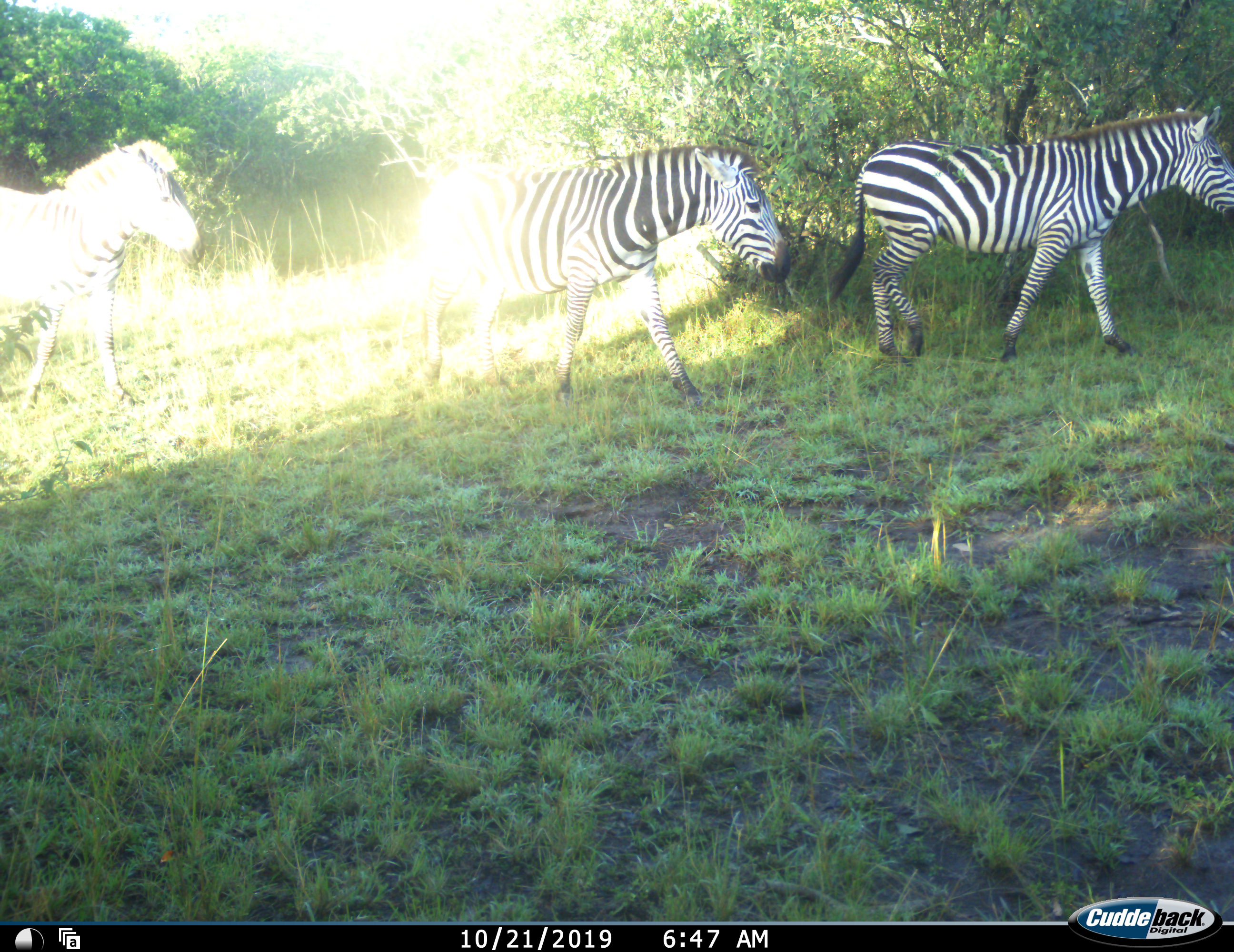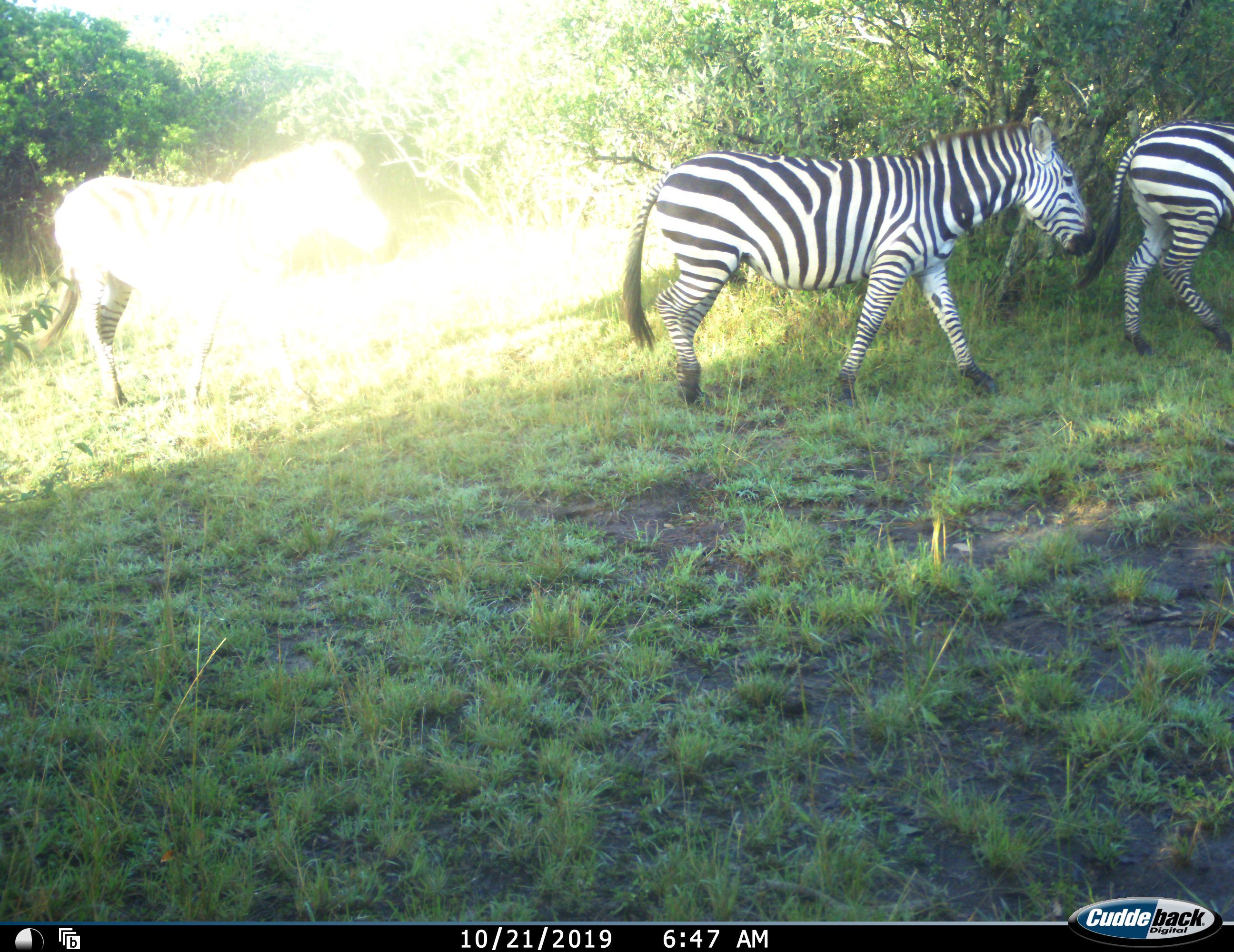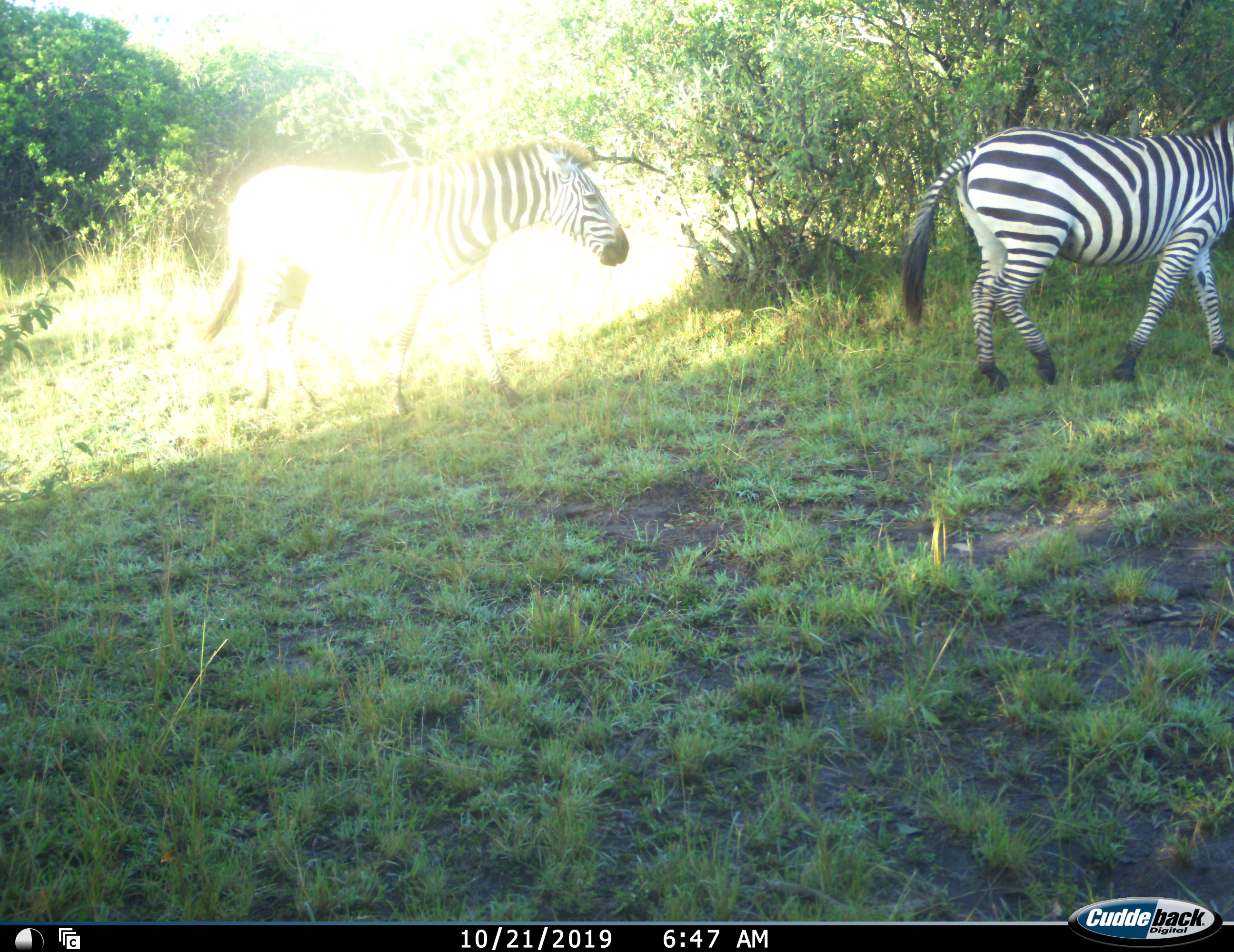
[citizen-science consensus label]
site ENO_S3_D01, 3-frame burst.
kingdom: Animalia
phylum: Chordata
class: Mammalia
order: Perissodactyla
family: Equidae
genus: Equus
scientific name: Equus quagga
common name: plains zebra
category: zebraplains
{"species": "zebraplains (plains zebra) (Equus quagga)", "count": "3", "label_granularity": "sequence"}